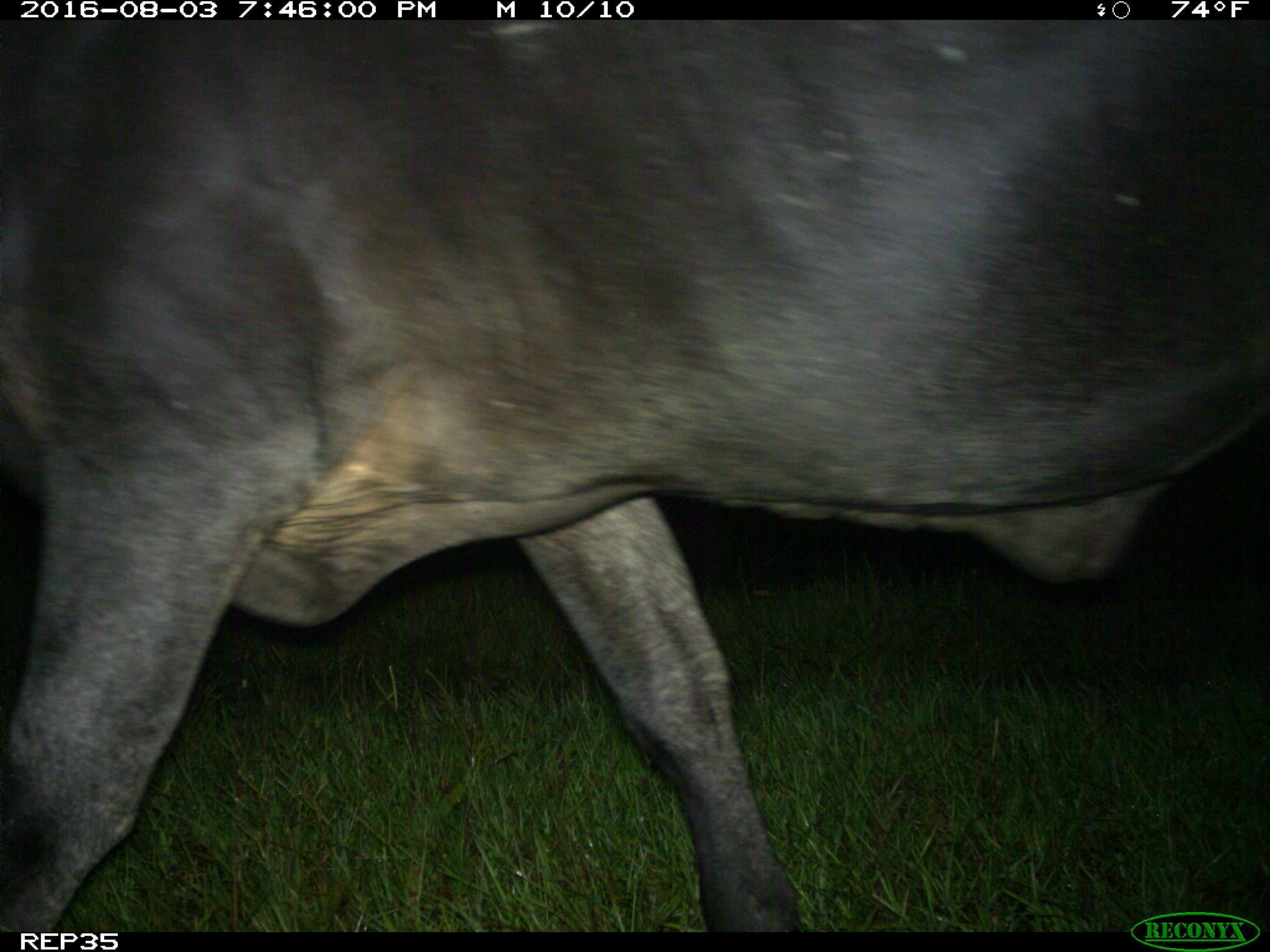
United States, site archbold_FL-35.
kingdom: Animalia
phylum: Chordata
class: Mammalia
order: Artiodactyla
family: Bovidae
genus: Bos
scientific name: Bos taurus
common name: domestic cow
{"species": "Bos taurus (domestic cow)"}